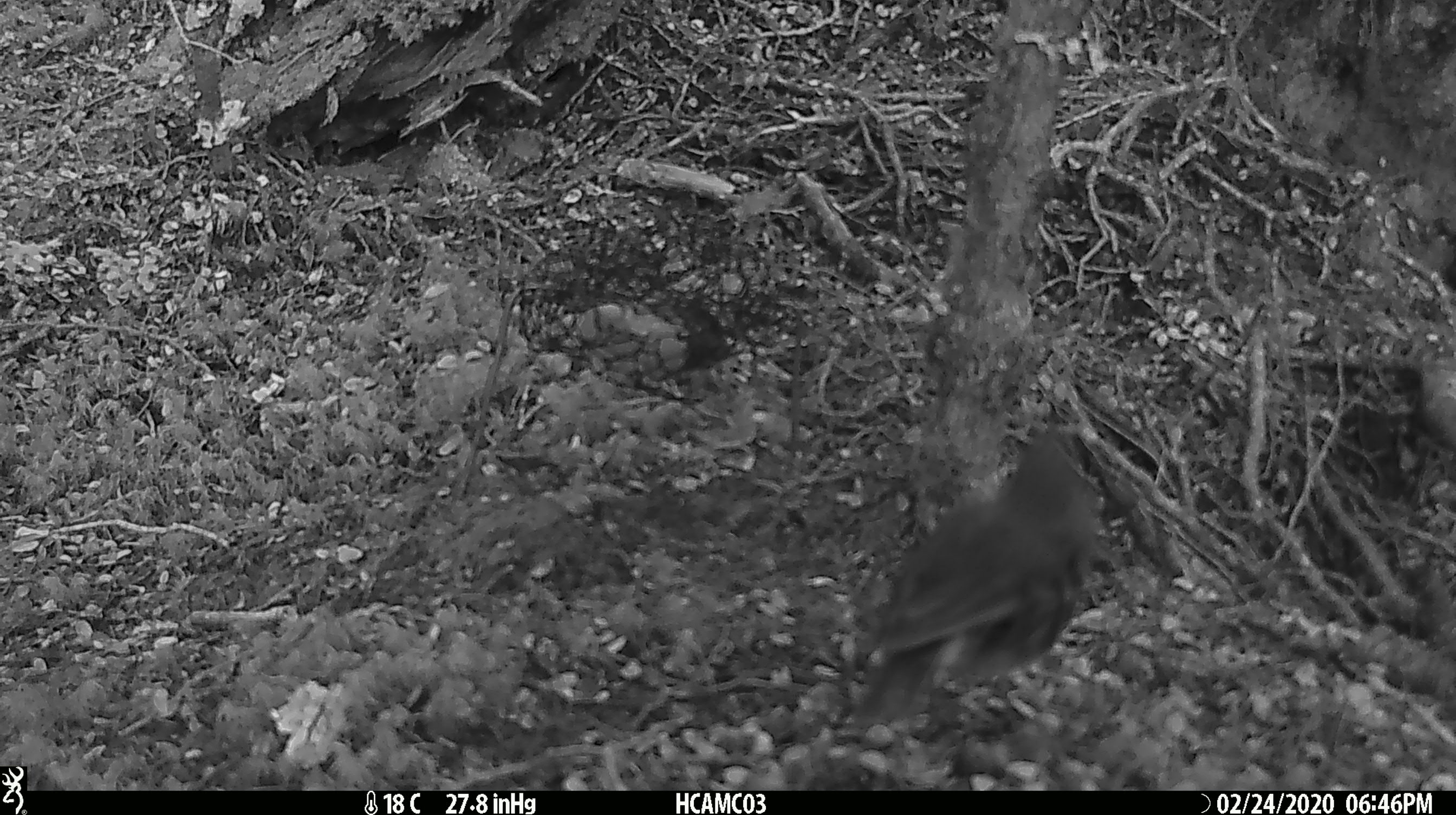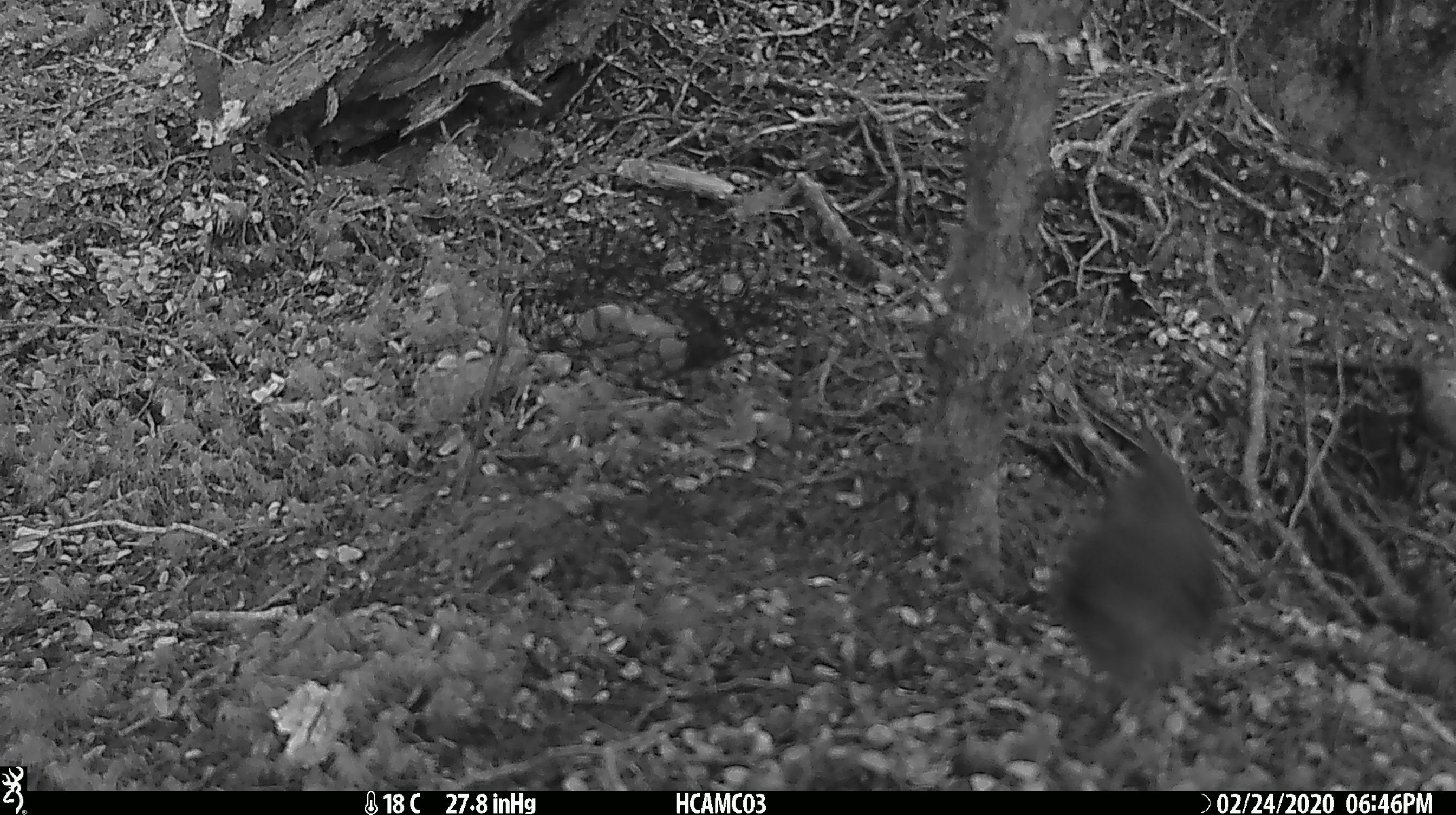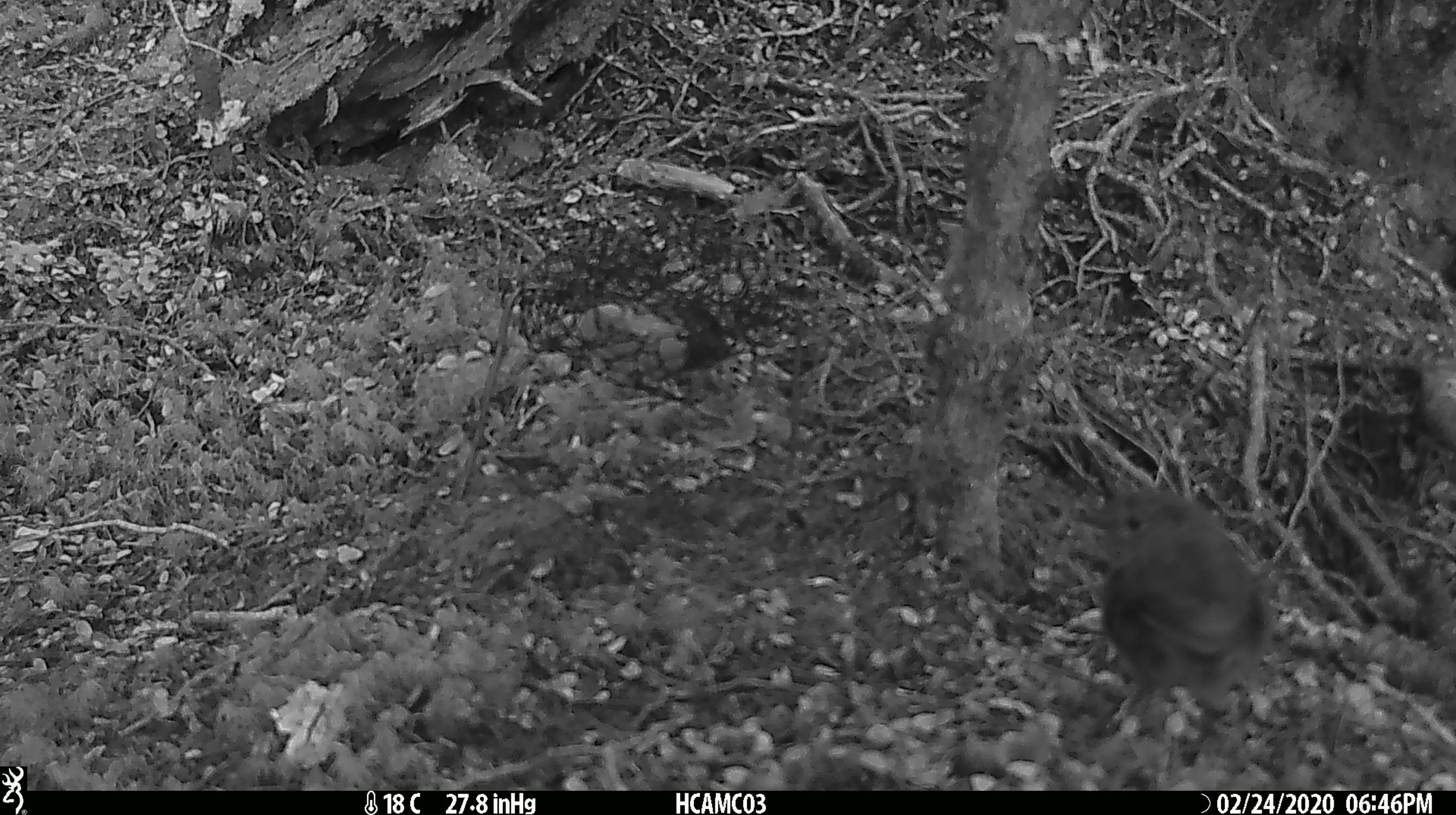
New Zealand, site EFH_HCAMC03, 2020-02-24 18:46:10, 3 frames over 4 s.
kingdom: Animalia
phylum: Chordata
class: Aves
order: Passeriformes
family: Petroicidae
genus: Petroica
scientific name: Petroica australis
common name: new zealand robin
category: robin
Robin (new zealand robin) (Petroica australis).